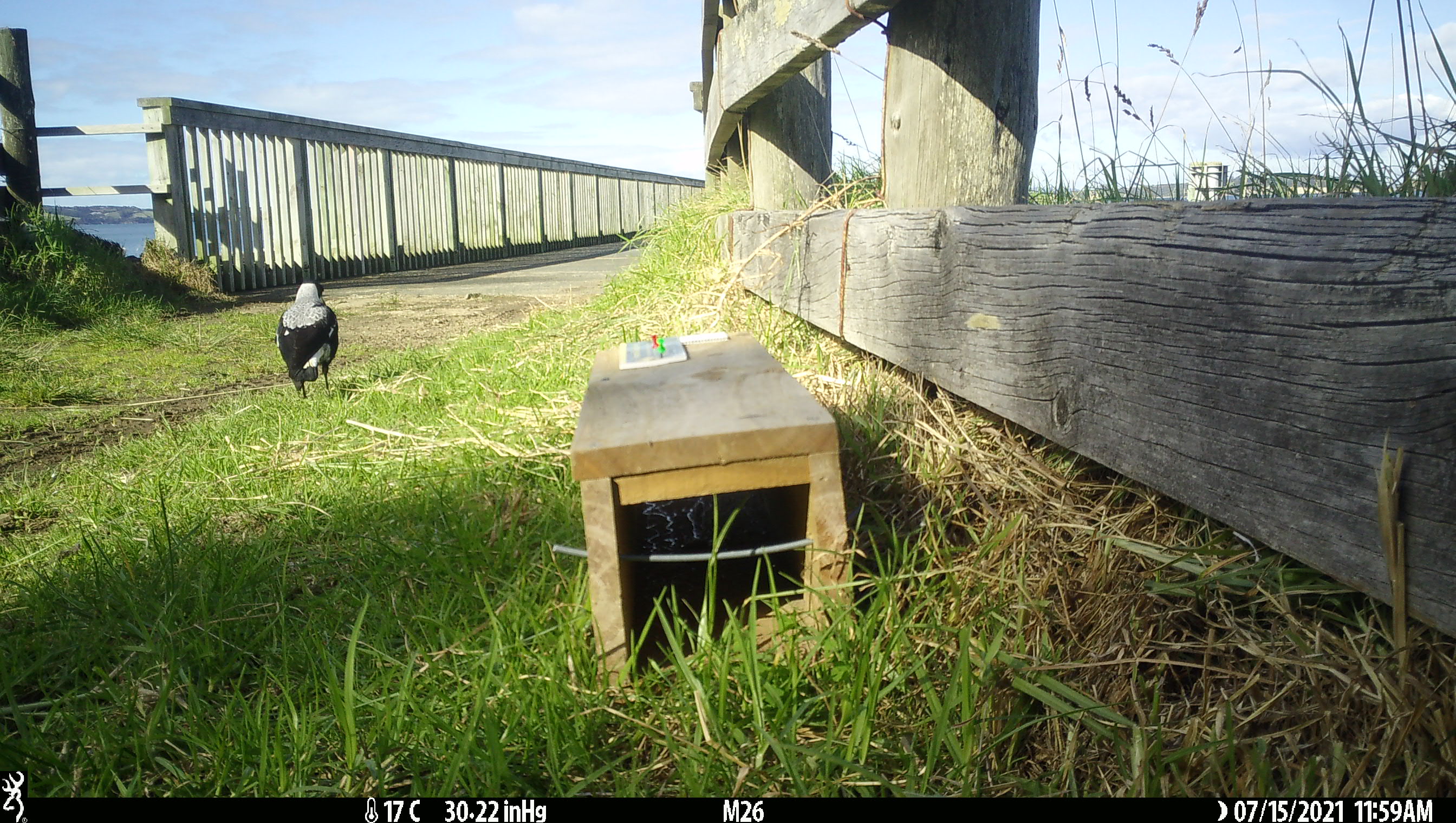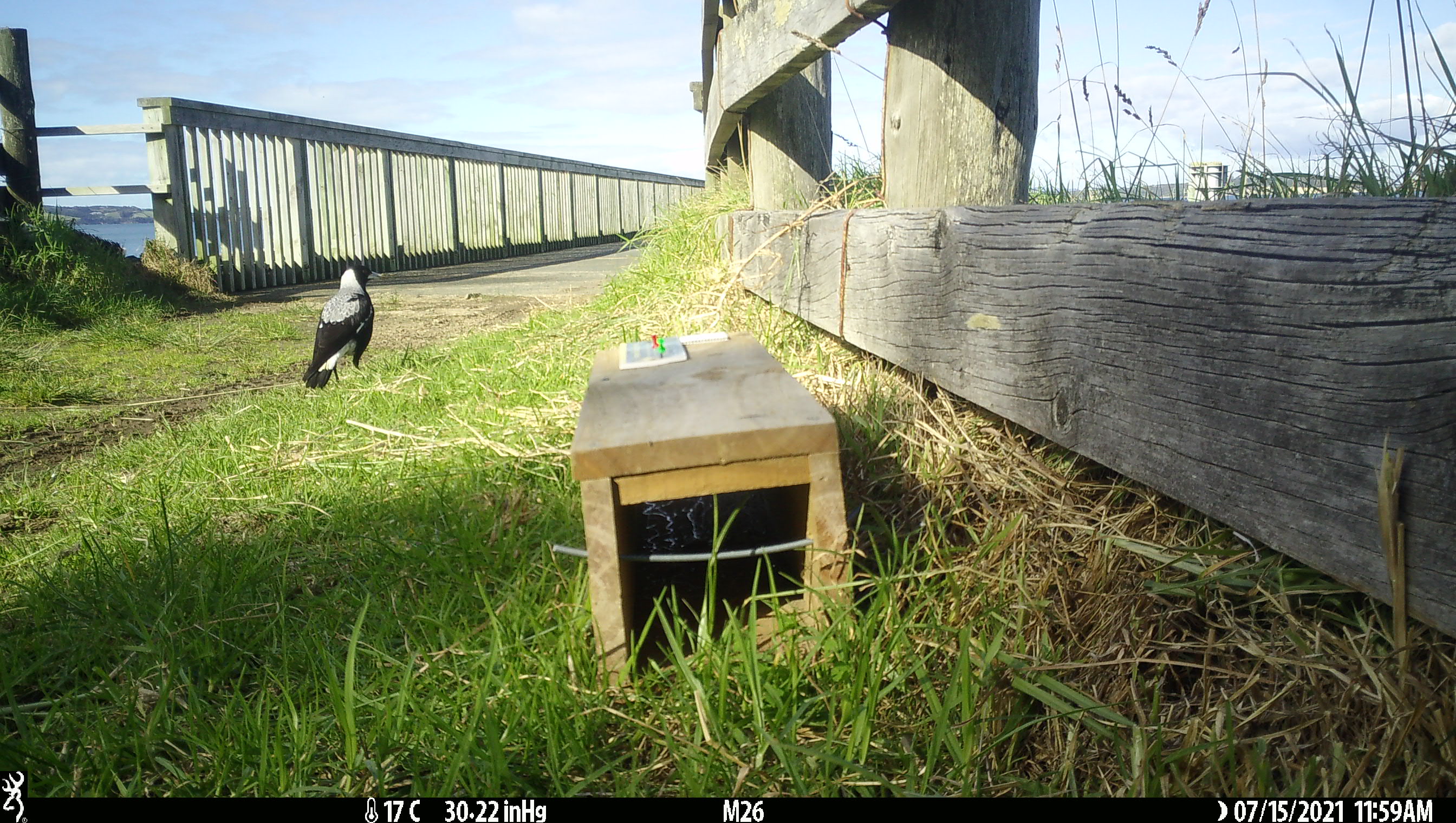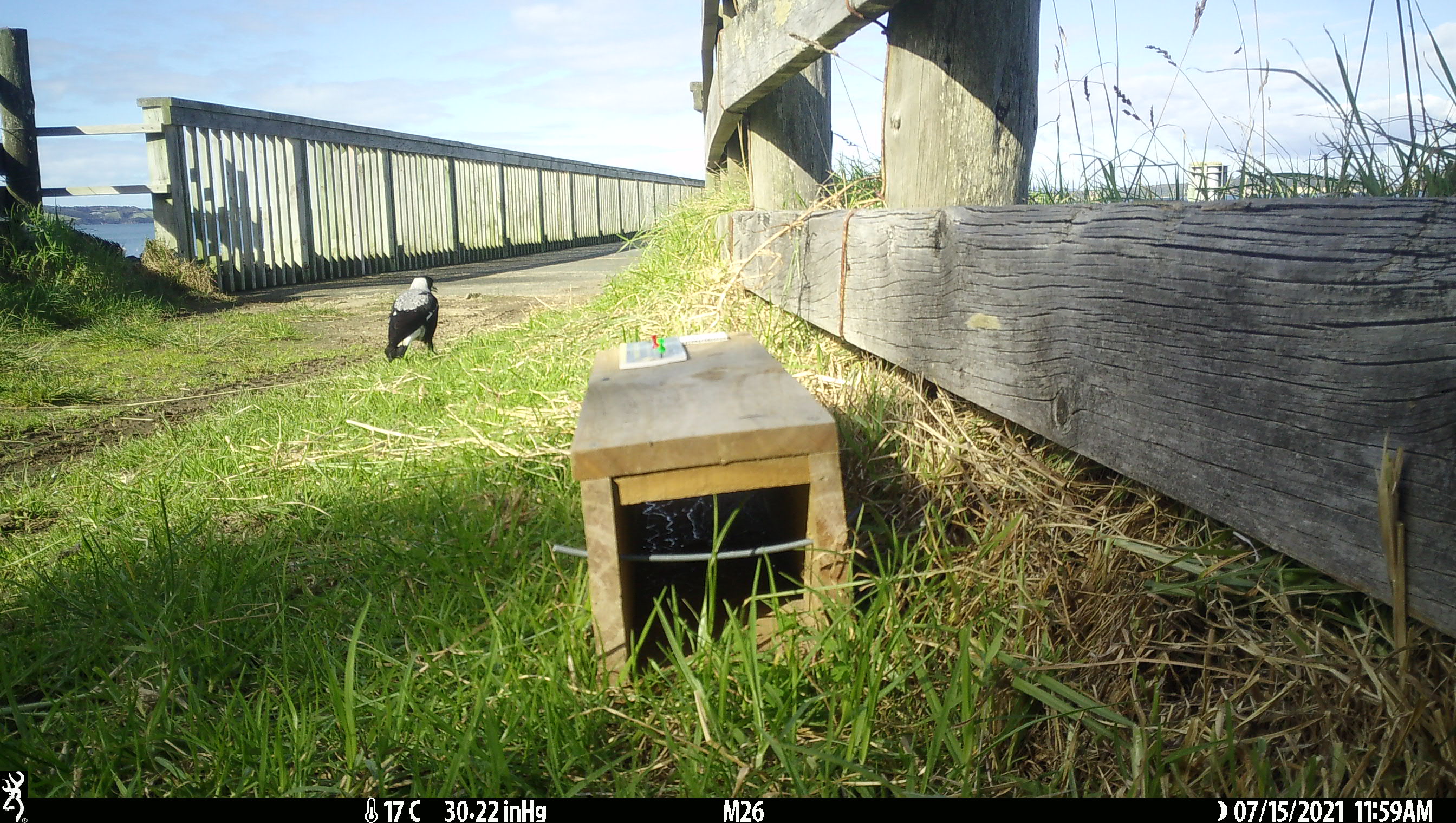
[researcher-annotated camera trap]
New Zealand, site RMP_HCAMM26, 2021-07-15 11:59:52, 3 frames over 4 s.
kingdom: Animalia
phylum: Chordata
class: Aves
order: Passeriformes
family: Artamidae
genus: Gymnorhina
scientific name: Gymnorhina tibicen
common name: australian magpie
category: magpie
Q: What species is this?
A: Magpie (australian magpie) (Gymnorhina tibicen).